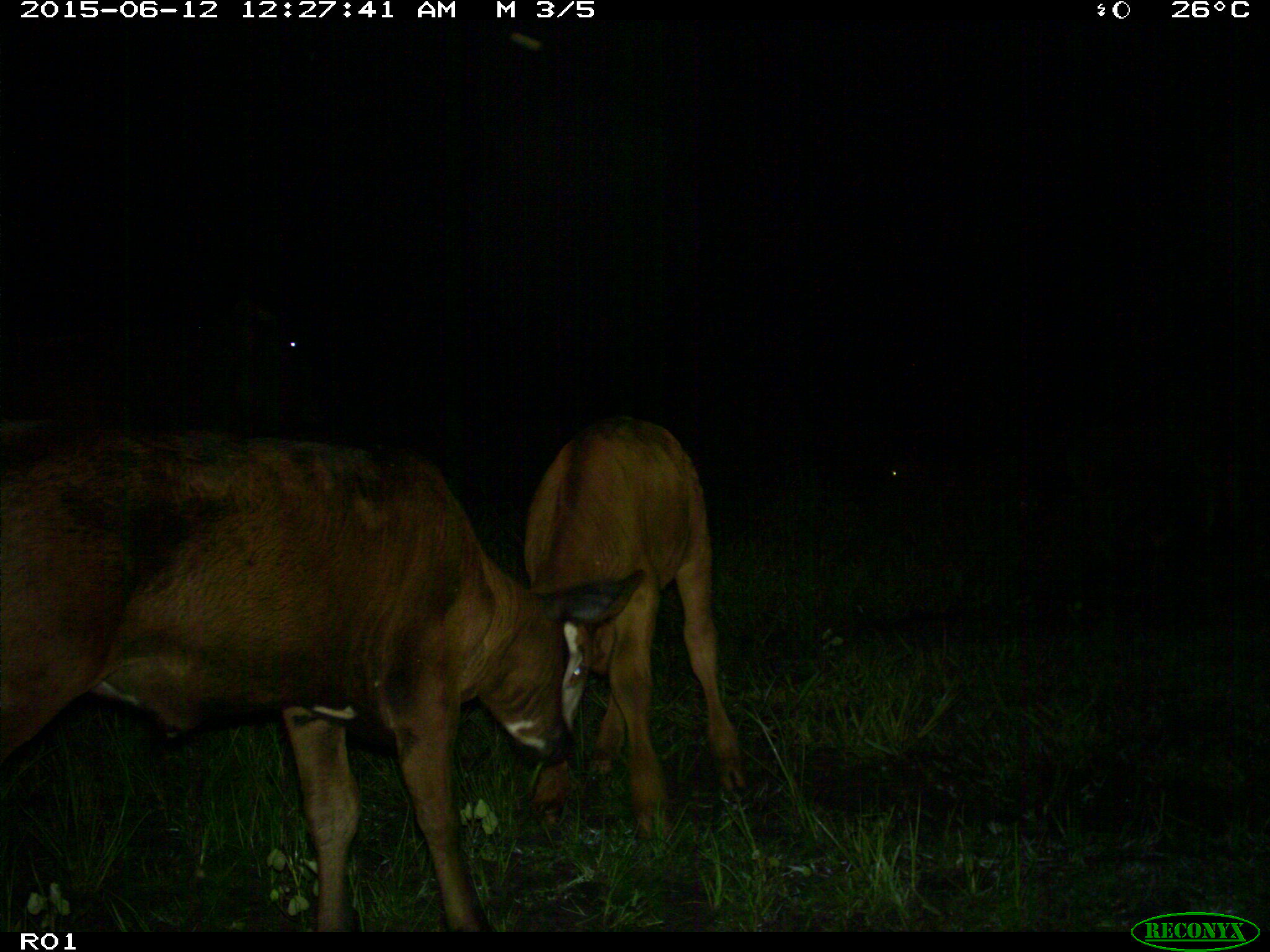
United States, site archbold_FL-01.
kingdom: Animalia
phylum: Chordata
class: Mammalia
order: Artiodactyla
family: Bovidae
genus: Bos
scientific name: Bos taurus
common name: domestic cow